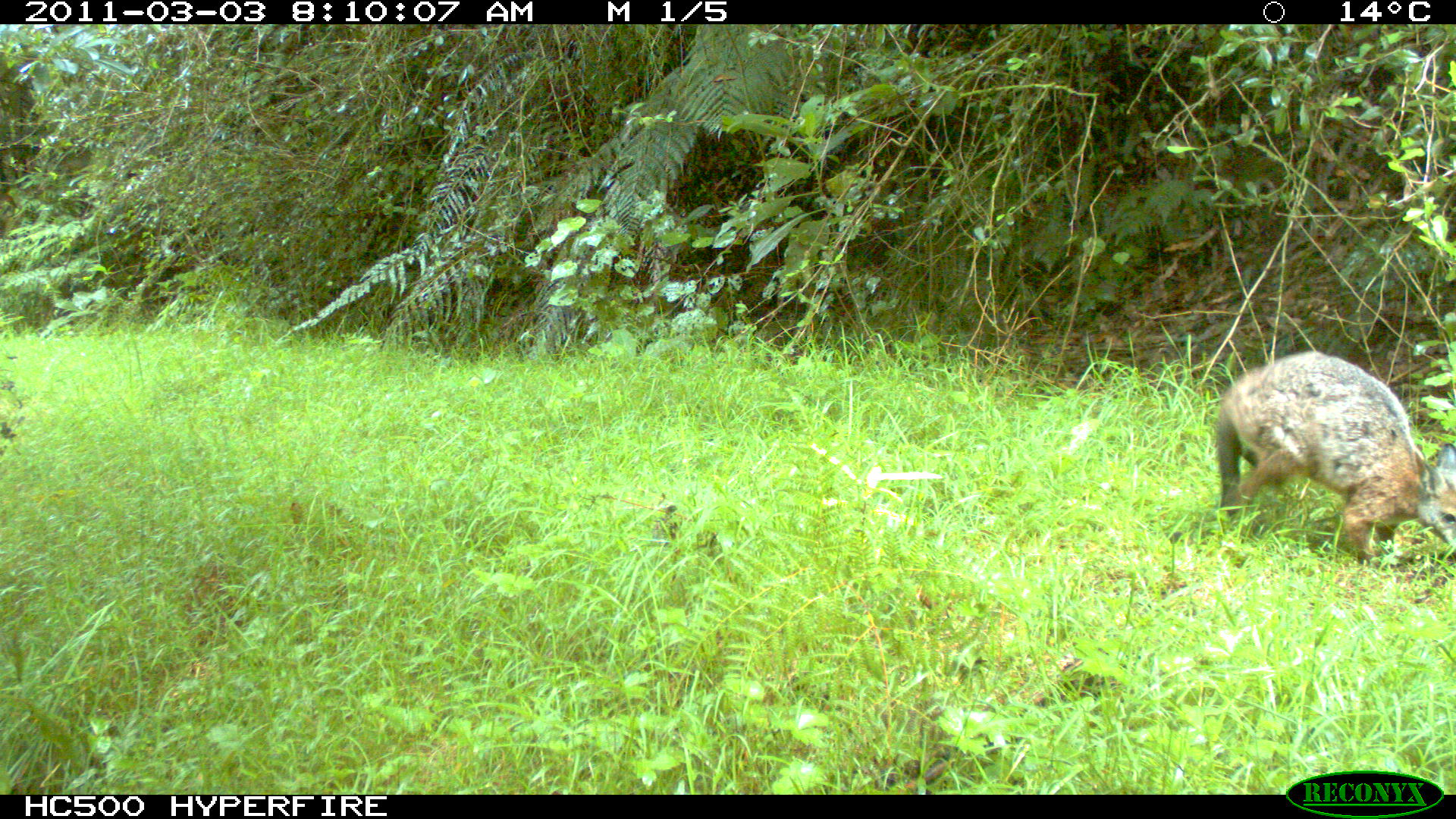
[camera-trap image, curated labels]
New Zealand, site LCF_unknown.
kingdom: Animalia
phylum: Chordata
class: Mammalia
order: Diprotodontia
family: Macropodidae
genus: Notamacropus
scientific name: Notamacropus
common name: wallaby